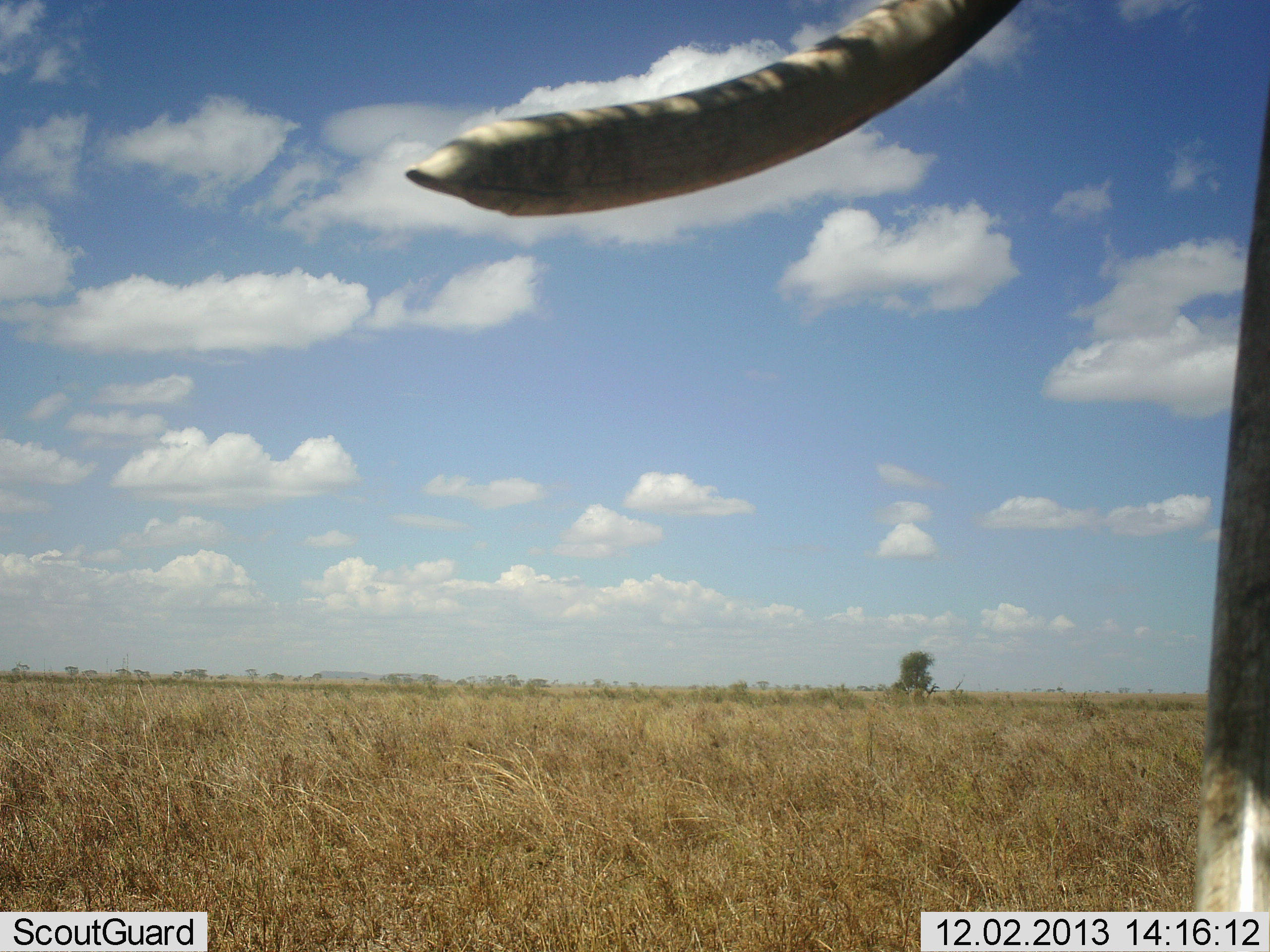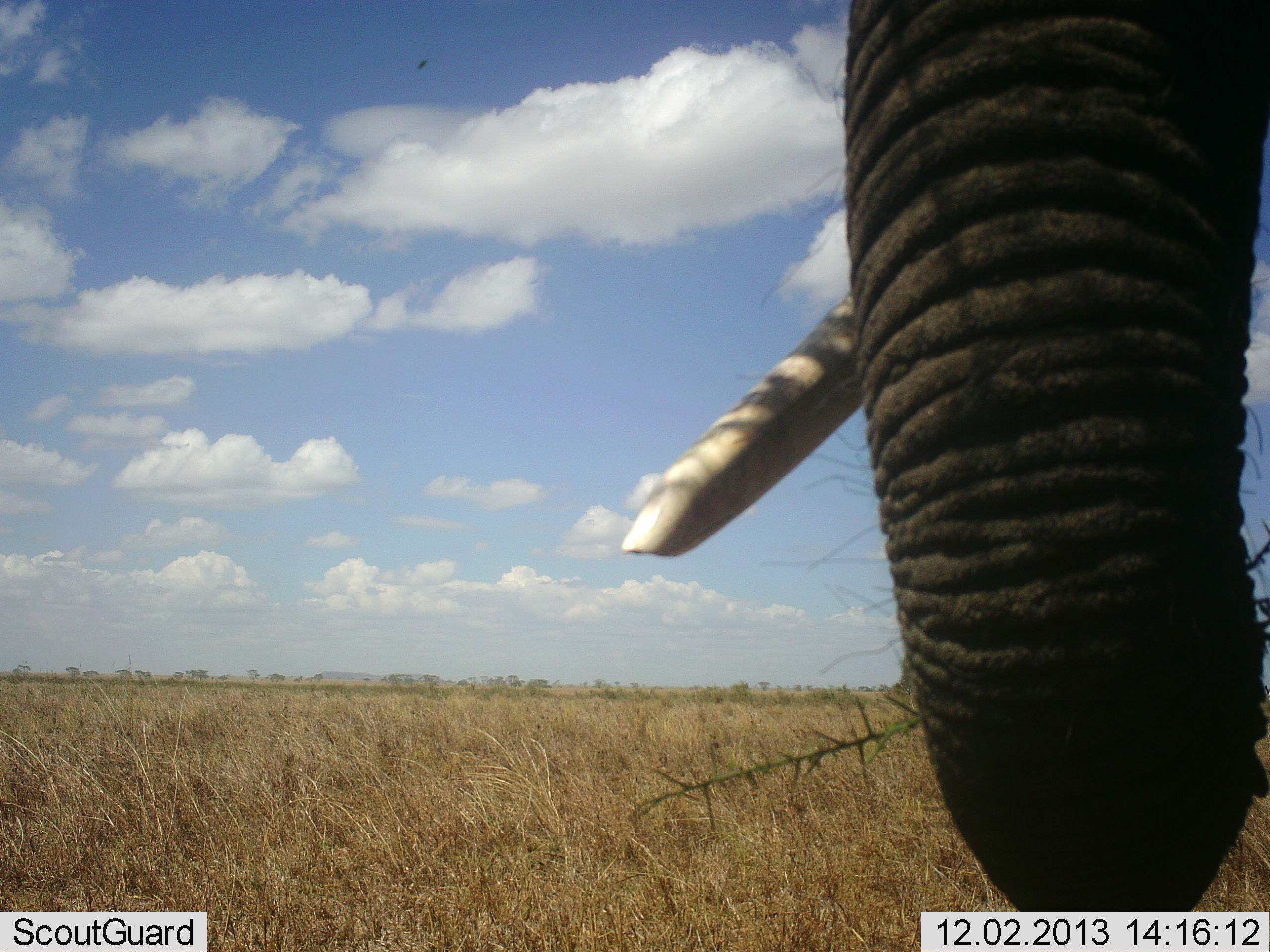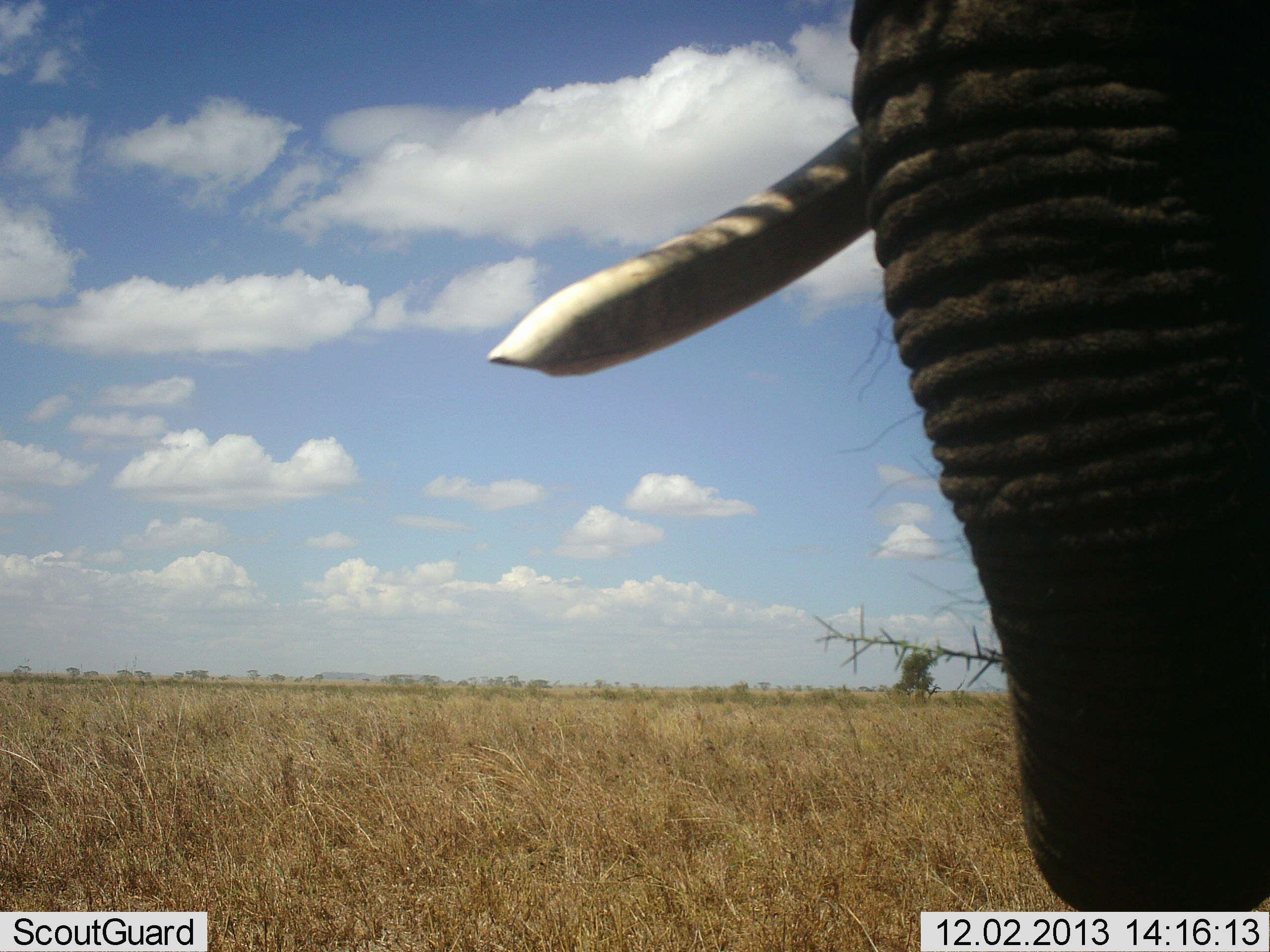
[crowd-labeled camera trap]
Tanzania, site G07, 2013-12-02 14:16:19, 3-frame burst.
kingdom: Animalia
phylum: Chordata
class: Mammalia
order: Proboscidea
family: Elephantidae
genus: Loxodonta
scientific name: Loxodonta africana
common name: african bush elephant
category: elephant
Elephant (african bush elephant) (Loxodonta africana), count 1. Behavior (volunteer vote fractions): standing 55%, resting 0%, moving 0%, interacting 0%. Young present (vote fraction): 0%. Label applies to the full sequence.